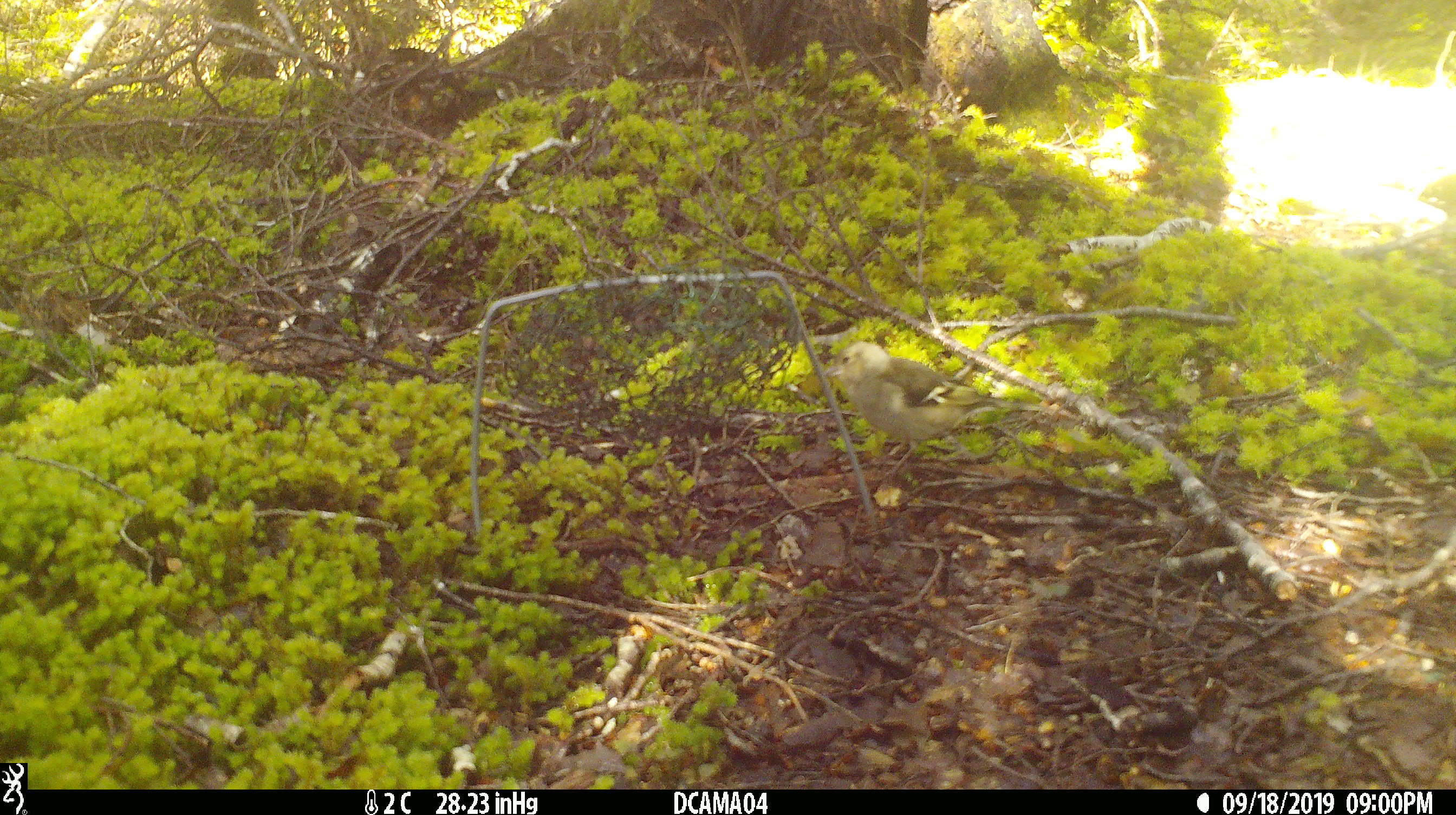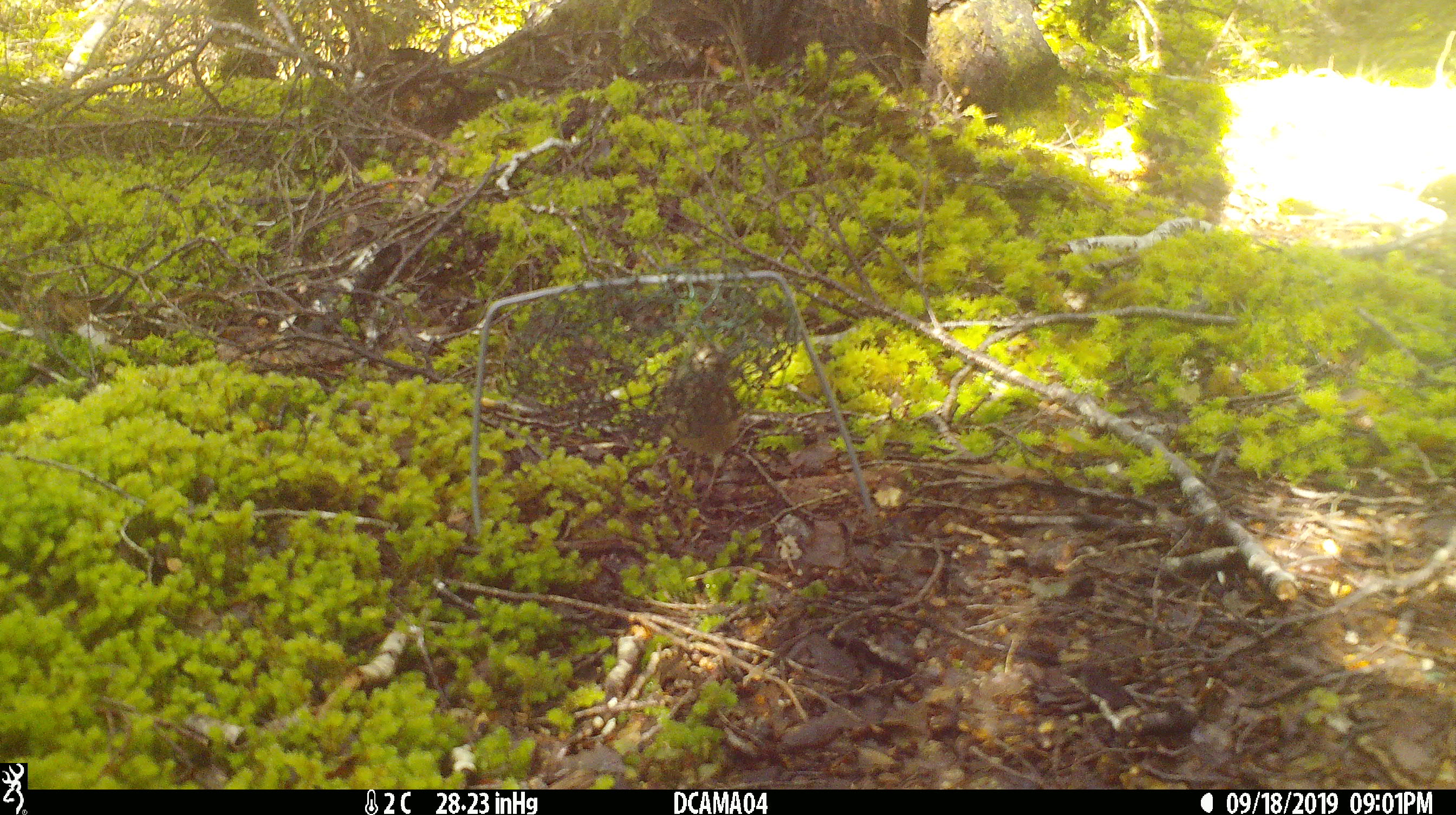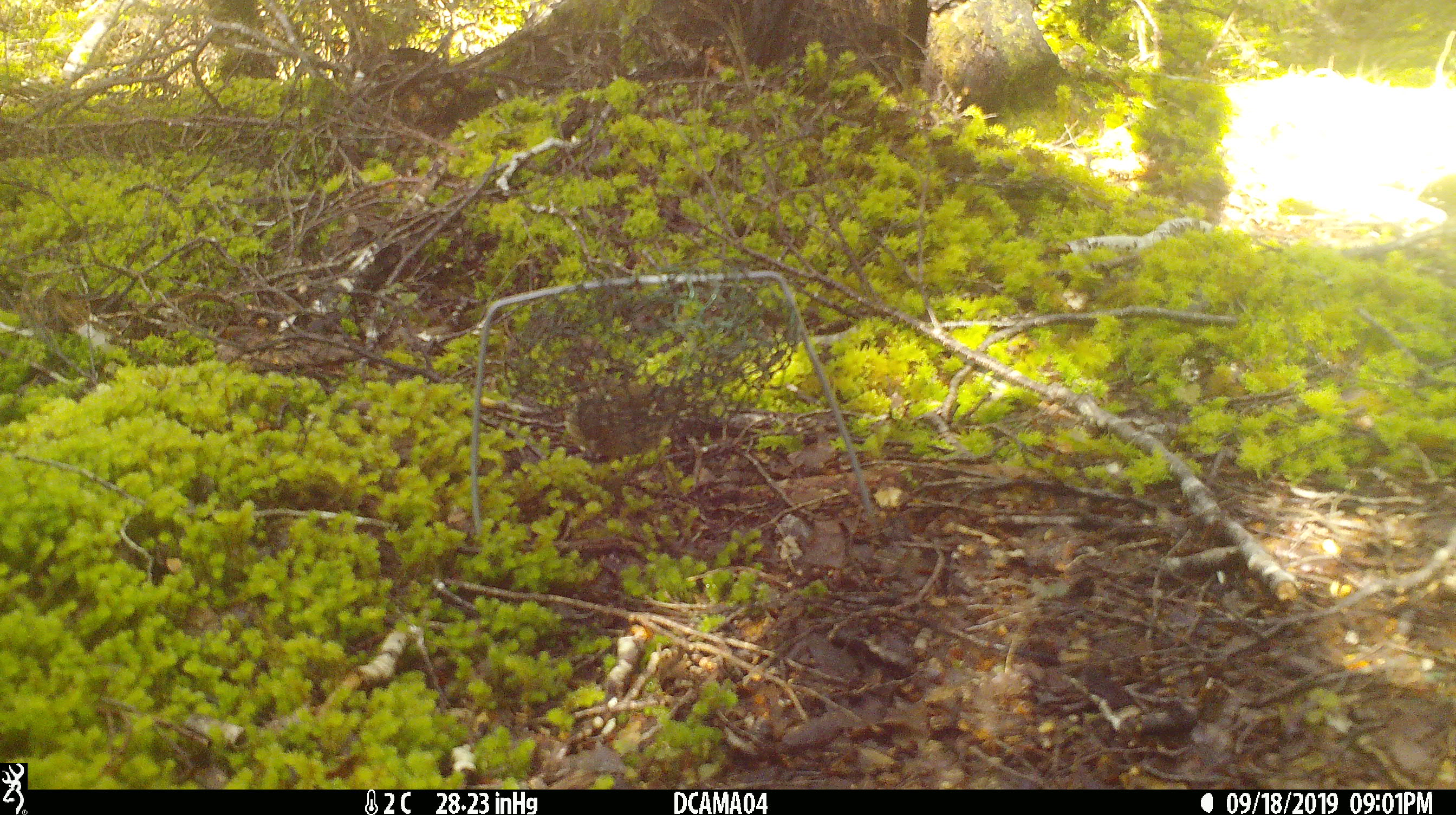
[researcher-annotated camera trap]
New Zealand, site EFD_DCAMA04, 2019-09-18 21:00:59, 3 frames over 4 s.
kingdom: Animalia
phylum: Chordata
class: Aves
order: Passeriformes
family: Fringillidae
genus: Fringilla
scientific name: Fringilla coelebs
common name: common chaffinch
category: chaffinch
Chaffinch (common chaffinch) (Fringilla coelebs).